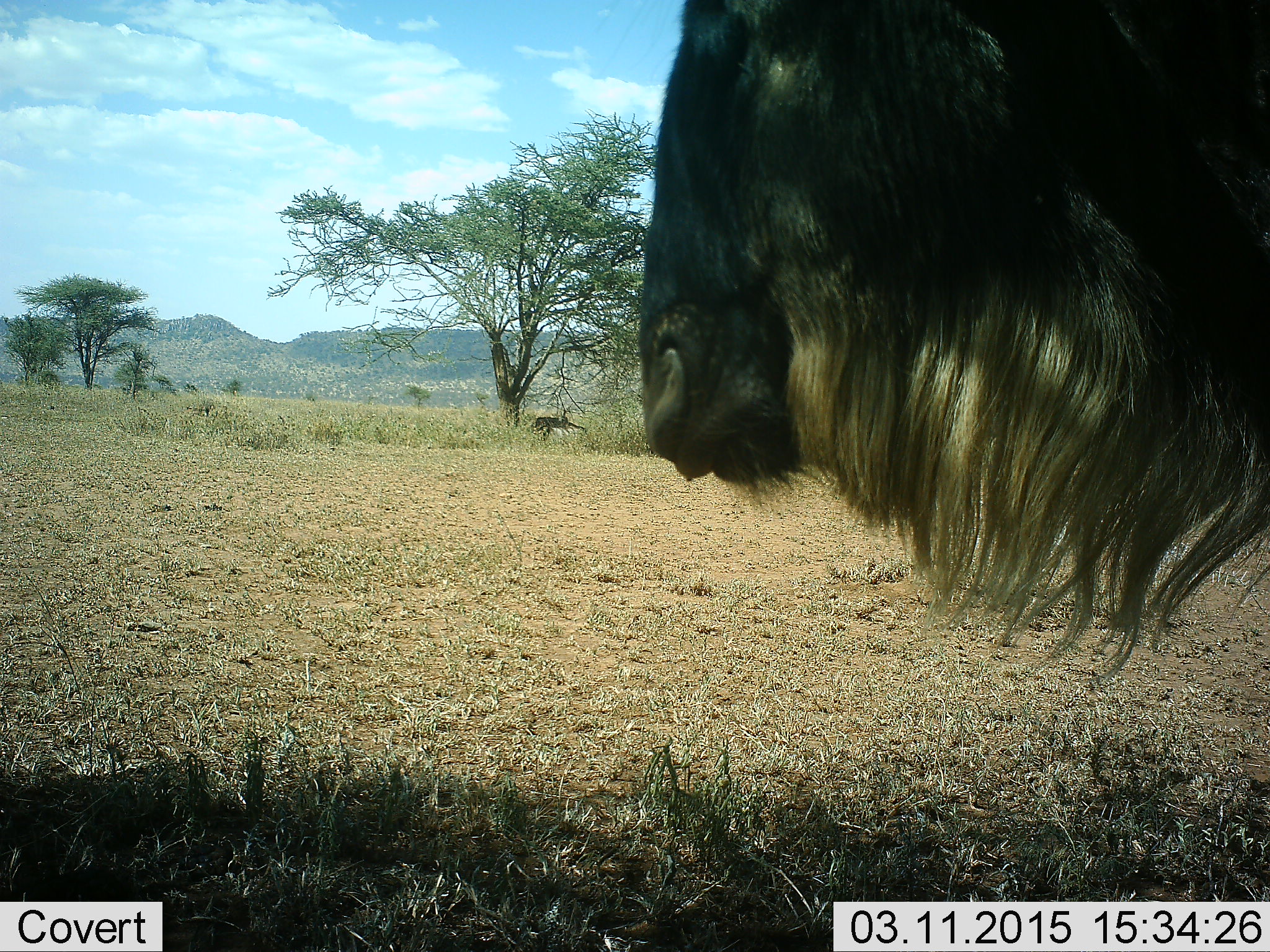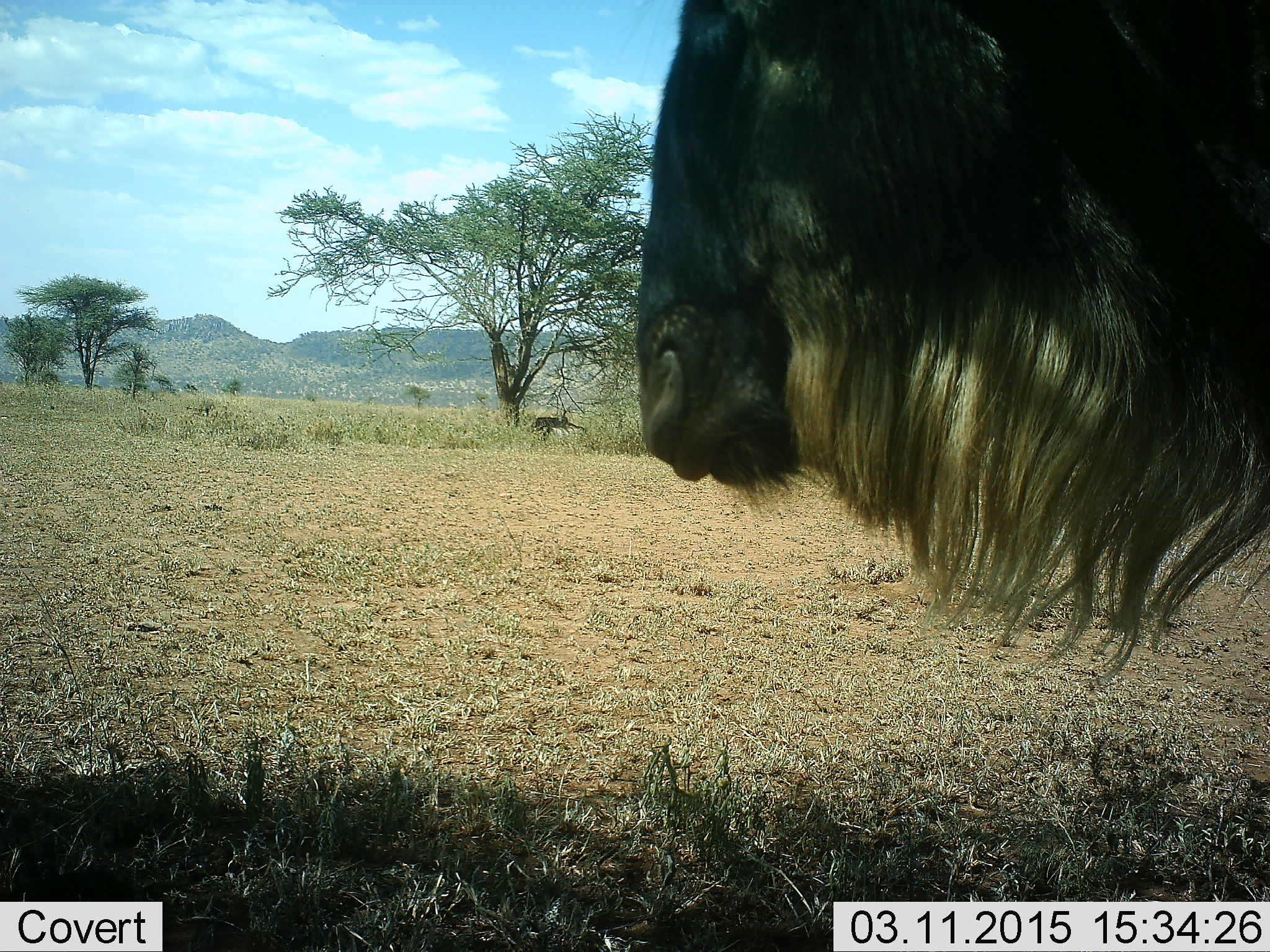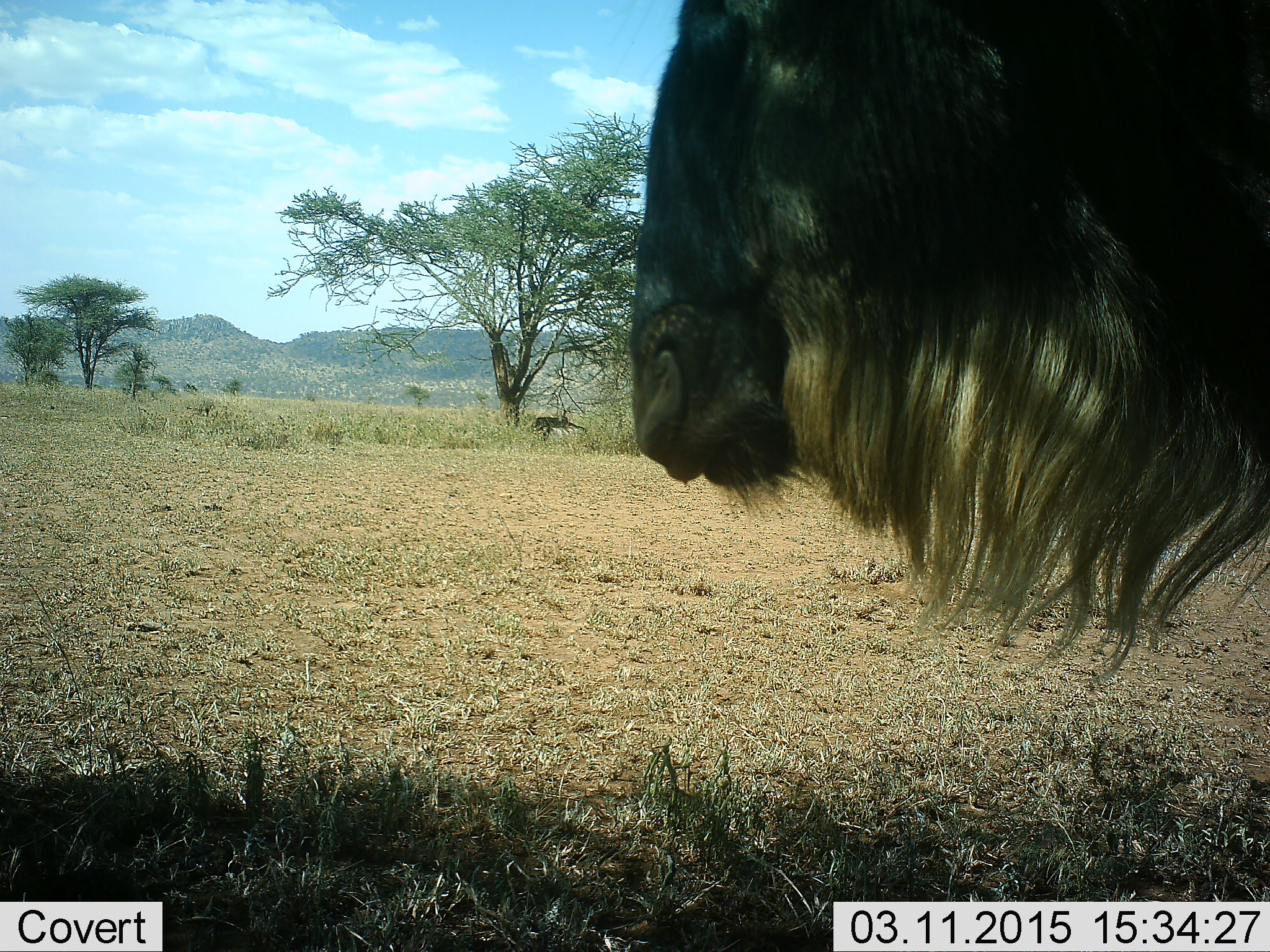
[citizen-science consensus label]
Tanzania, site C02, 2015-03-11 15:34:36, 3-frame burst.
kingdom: Animalia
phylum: Chordata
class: Mammalia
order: Artiodactyla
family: Bovidae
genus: Connochaetes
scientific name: Connochaetes taurinus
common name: blue wildebeest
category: wildebeest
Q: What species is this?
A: Wildebeest (blue wildebeest) (Connochaetes taurinus).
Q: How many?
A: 1.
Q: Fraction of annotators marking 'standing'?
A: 90%.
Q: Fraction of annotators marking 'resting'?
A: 10%.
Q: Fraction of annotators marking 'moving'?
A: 0%.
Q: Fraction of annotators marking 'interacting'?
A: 0%.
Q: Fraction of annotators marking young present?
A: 0%.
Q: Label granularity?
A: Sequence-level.